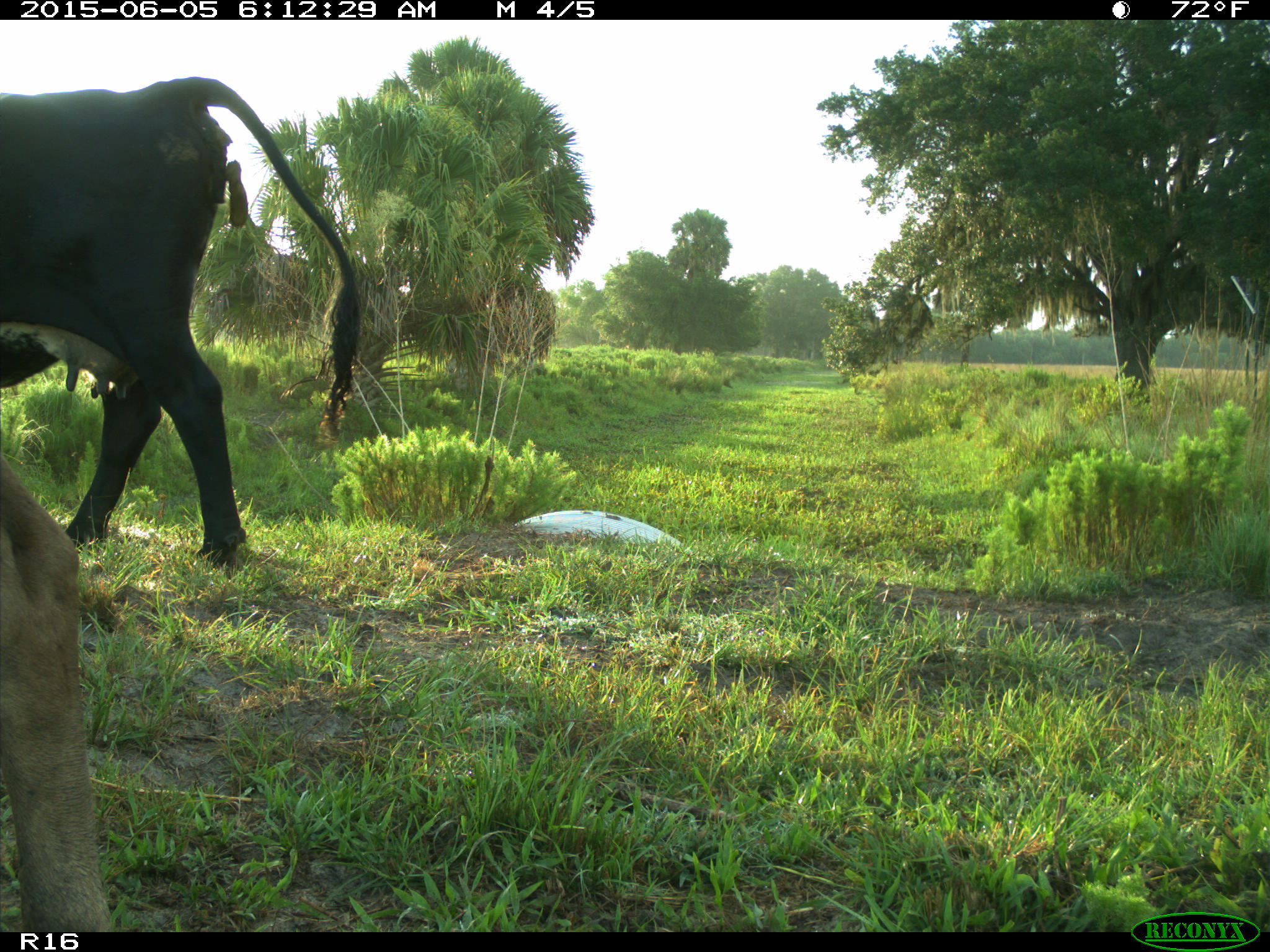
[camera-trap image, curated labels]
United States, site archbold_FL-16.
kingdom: Animalia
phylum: Chordata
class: Mammalia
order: Artiodactyla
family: Bovidae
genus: Bos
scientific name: Bos taurus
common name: domestic cow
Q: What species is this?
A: Bos taurus (domestic cow).